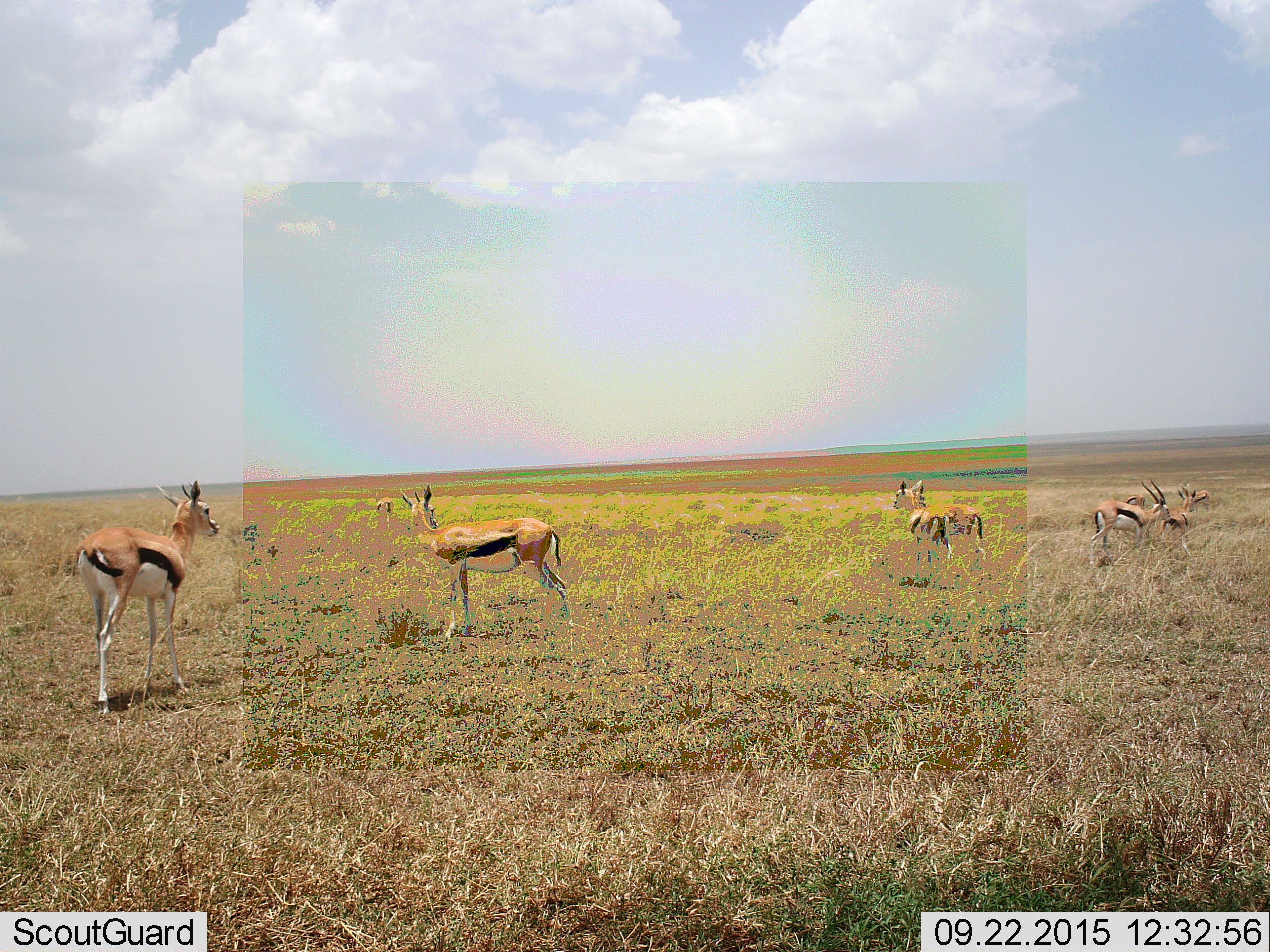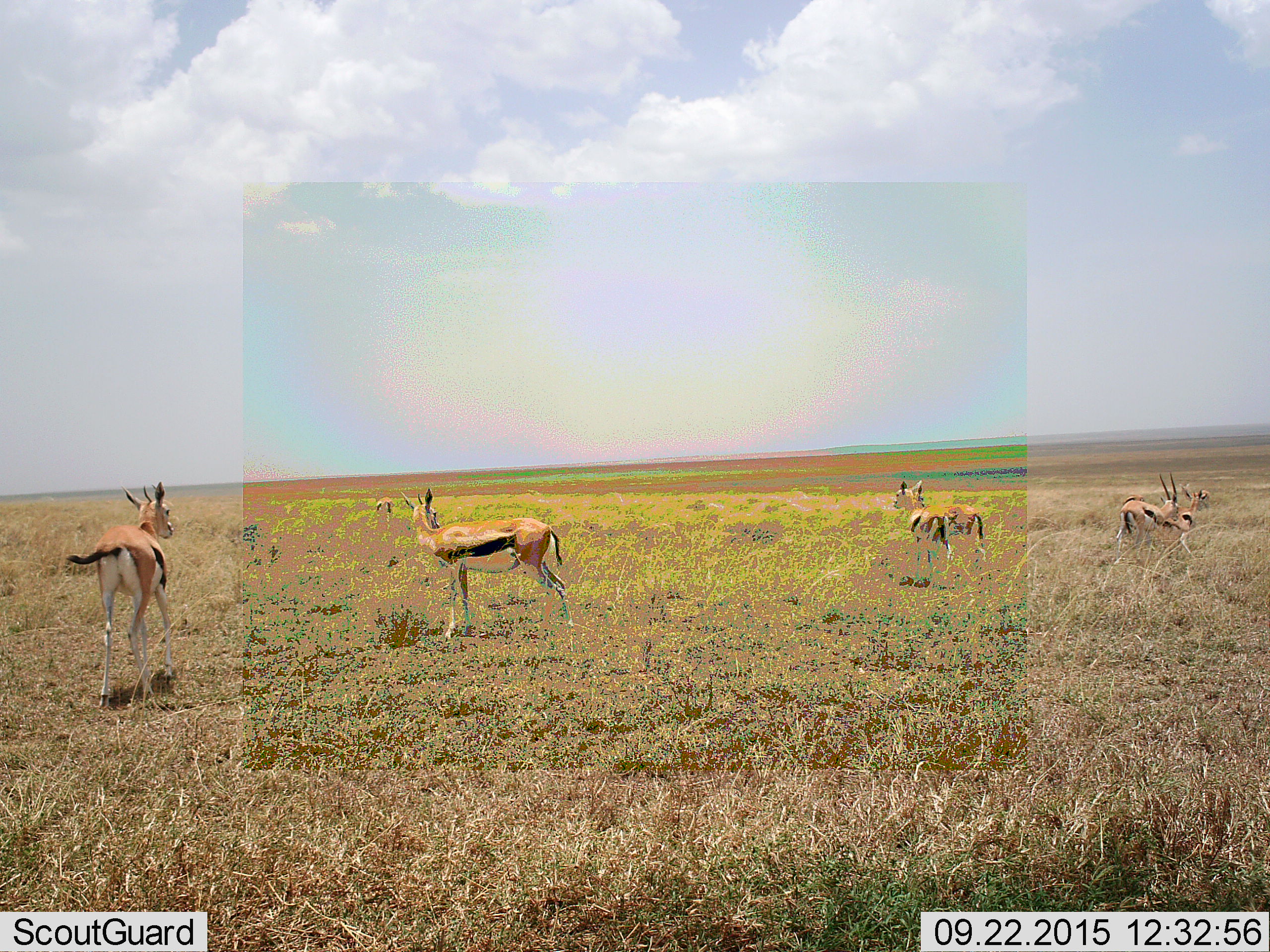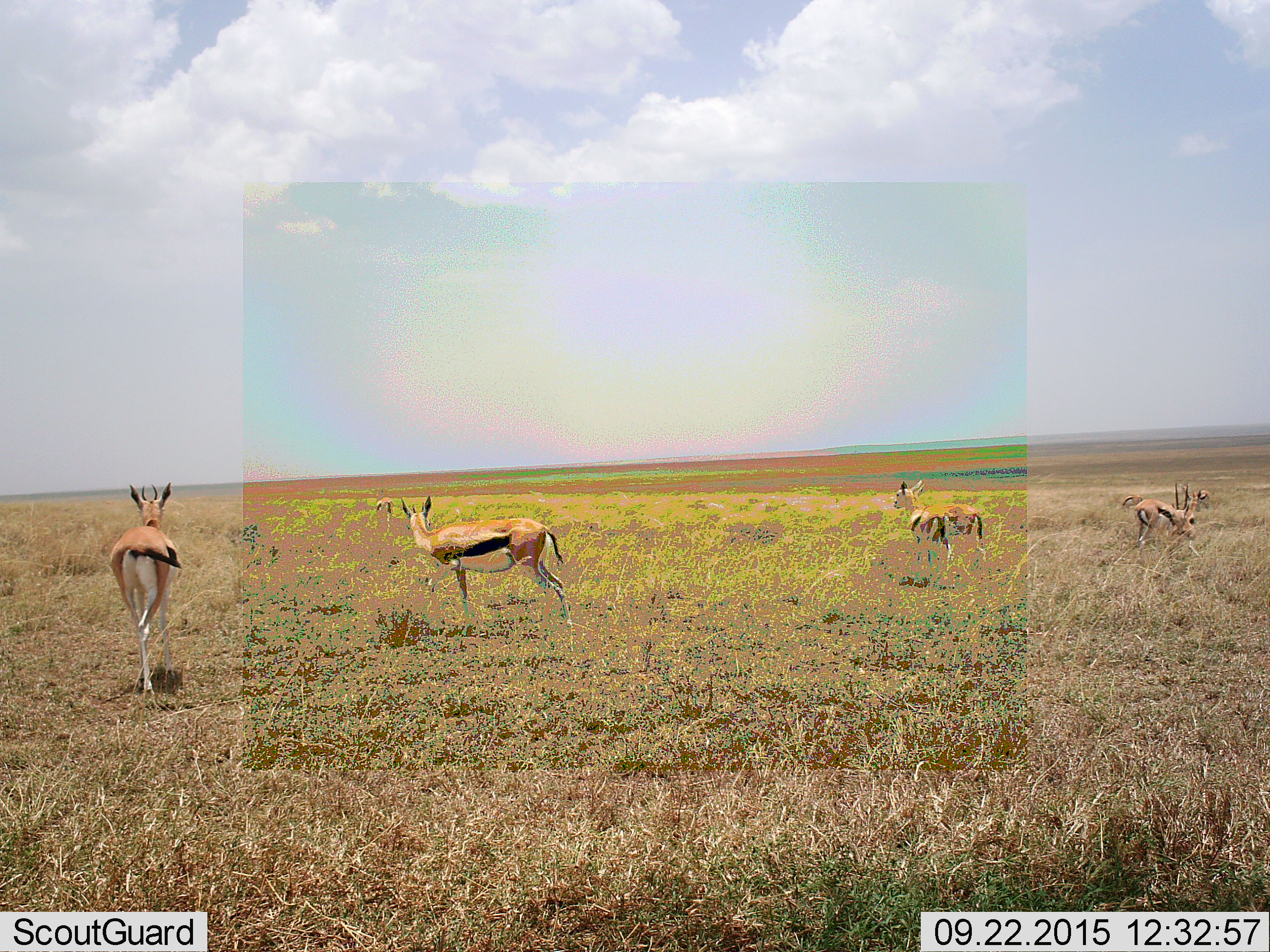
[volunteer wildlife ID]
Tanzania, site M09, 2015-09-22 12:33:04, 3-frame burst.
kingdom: Animalia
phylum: Chordata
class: Mammalia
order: Artiodactyla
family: Bovidae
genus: Eudorcas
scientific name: Eudorcas thomsonii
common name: thomson's gazelle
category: gazellethomsons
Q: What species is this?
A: Gazellethomsons (thomson's gazelle) (Eudorcas thomsonii).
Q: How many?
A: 8.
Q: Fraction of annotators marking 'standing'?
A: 100%.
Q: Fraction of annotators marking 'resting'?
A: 0%.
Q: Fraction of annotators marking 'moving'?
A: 89%.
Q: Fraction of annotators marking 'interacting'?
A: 22%.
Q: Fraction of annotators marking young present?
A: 11%.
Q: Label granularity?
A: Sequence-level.